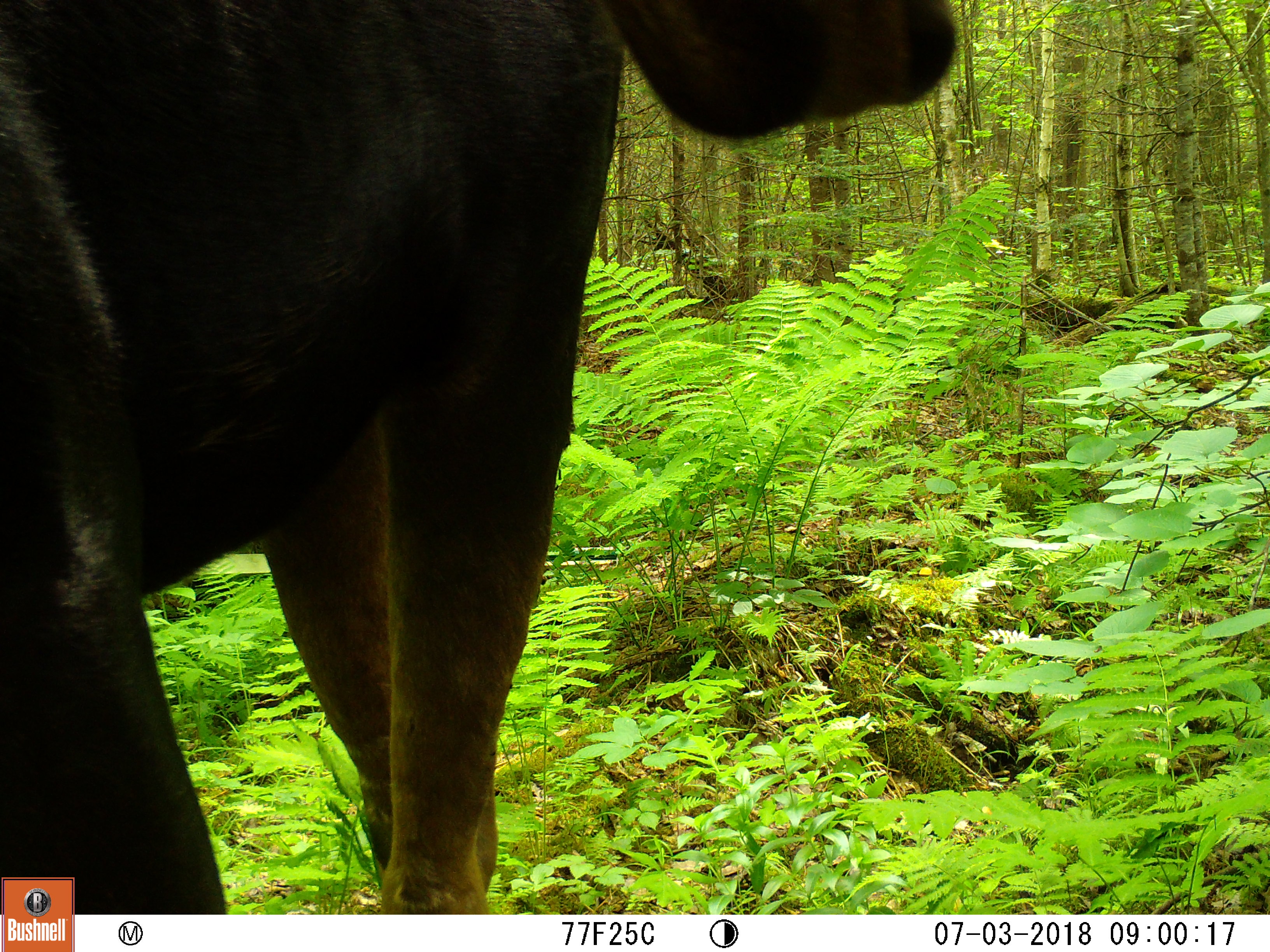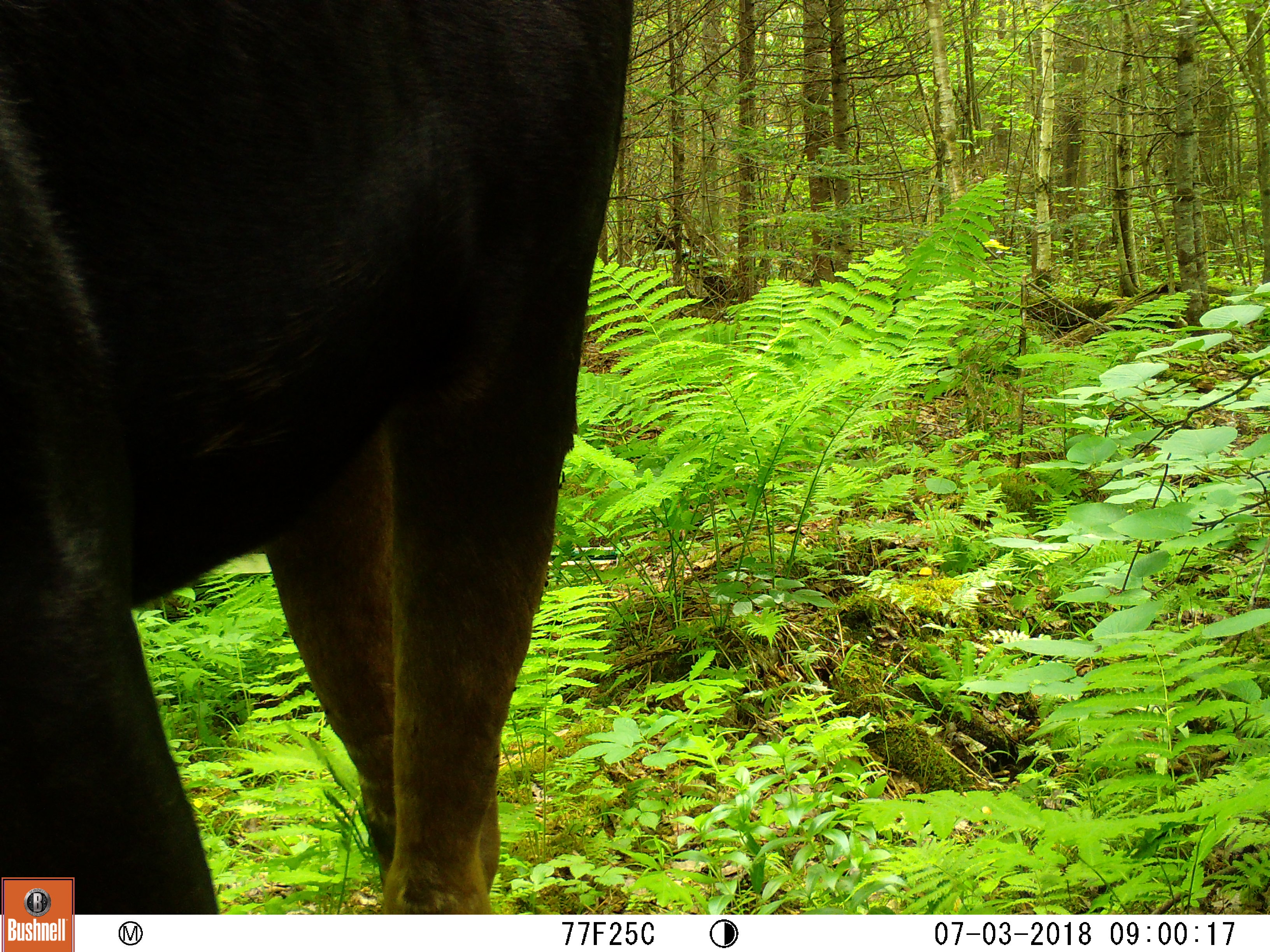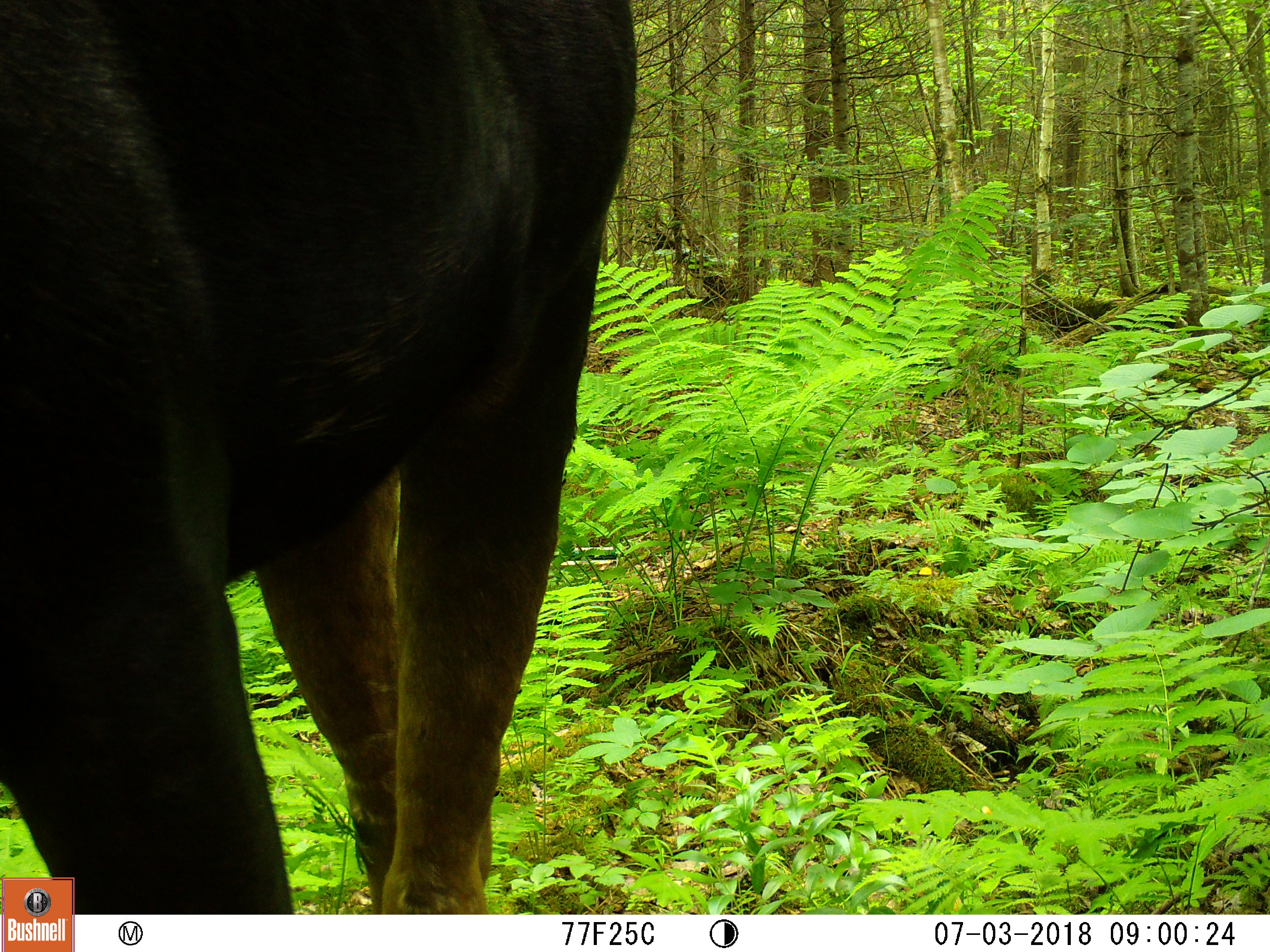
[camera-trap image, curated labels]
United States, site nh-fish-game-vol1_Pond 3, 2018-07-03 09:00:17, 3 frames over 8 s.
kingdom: Animalia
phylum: Chordata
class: Mammalia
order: Artiodactyla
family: Cervidae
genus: Alces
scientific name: Alces alces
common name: moose